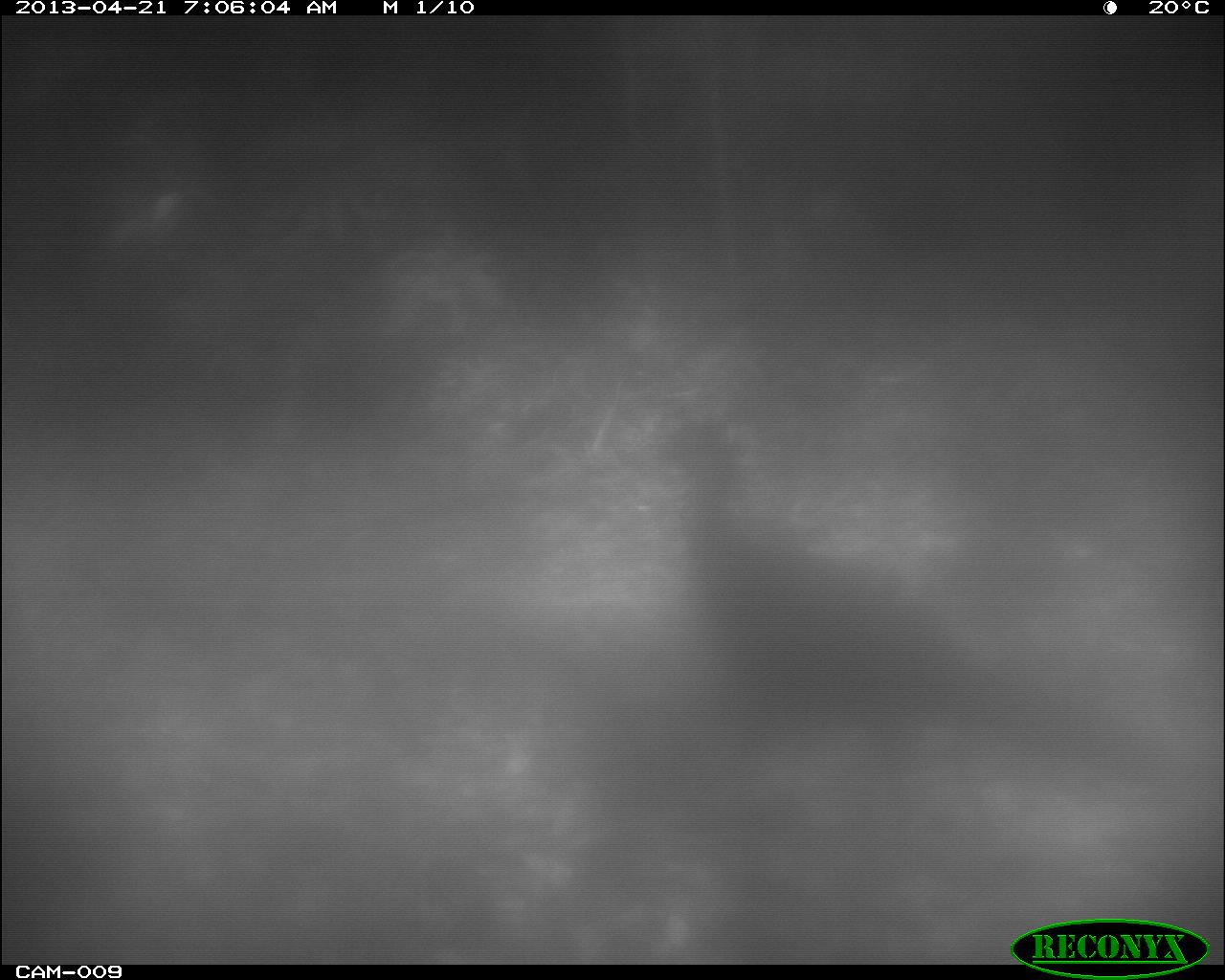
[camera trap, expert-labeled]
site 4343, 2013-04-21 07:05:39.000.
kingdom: Animalia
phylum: Chordata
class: Aves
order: Galliformes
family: Cracidae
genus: Crax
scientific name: Crax rubra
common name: great curassow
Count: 1.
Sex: female.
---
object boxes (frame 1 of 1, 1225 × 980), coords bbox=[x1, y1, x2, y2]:
crax rubra: bbox=[645, 409, 1163, 848]